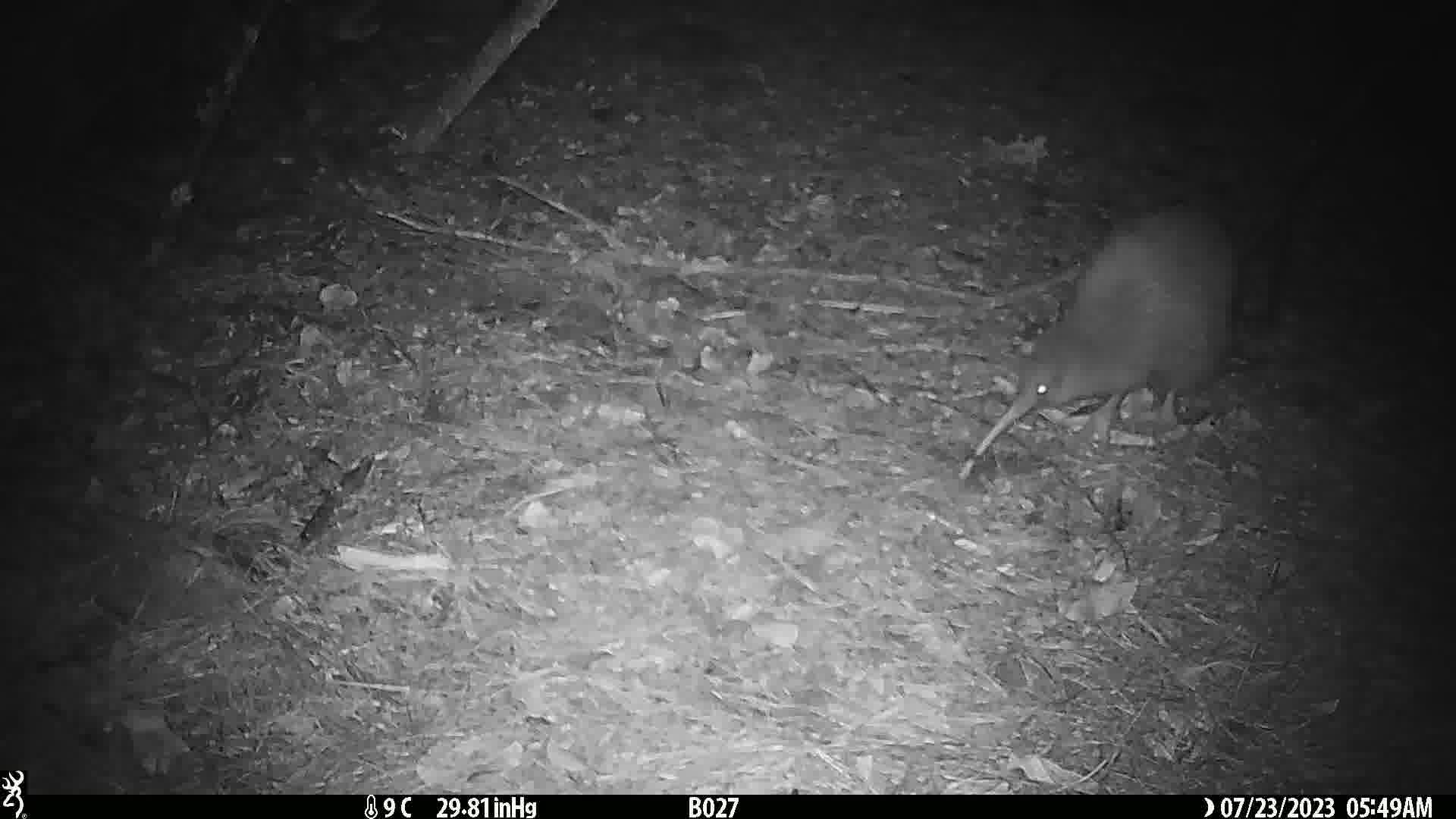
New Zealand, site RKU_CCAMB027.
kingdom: Animalia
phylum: Chordata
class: Aves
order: Apterygiformes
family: Apterygidae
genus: Apteryx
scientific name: Apteryx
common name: kiwi